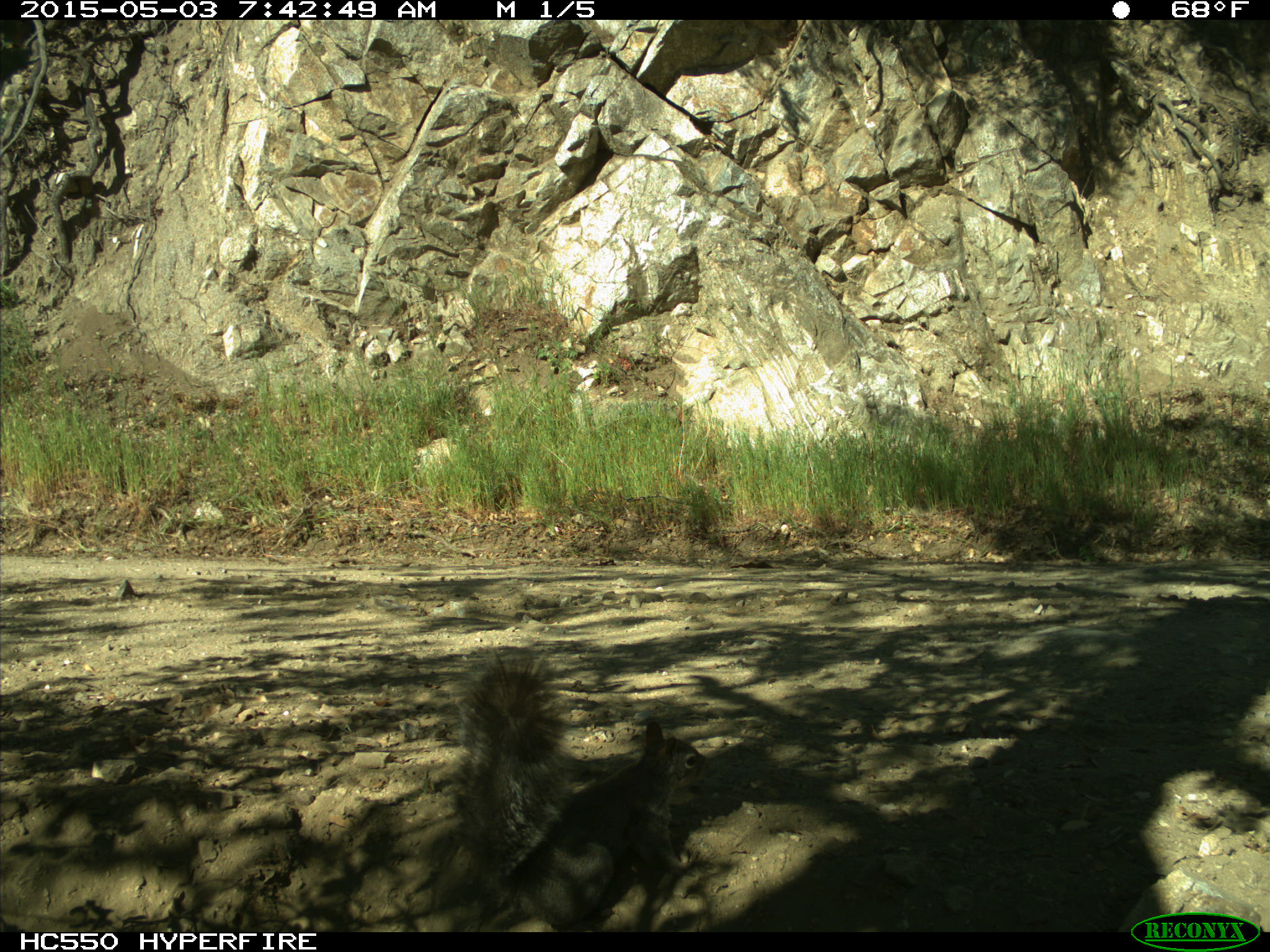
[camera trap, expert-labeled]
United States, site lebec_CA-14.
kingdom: Animalia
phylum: Chordata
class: Mammalia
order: Rodentia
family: Sciuridae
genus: Sciurus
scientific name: Sciurus carolinensis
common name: eastern gray squirrel